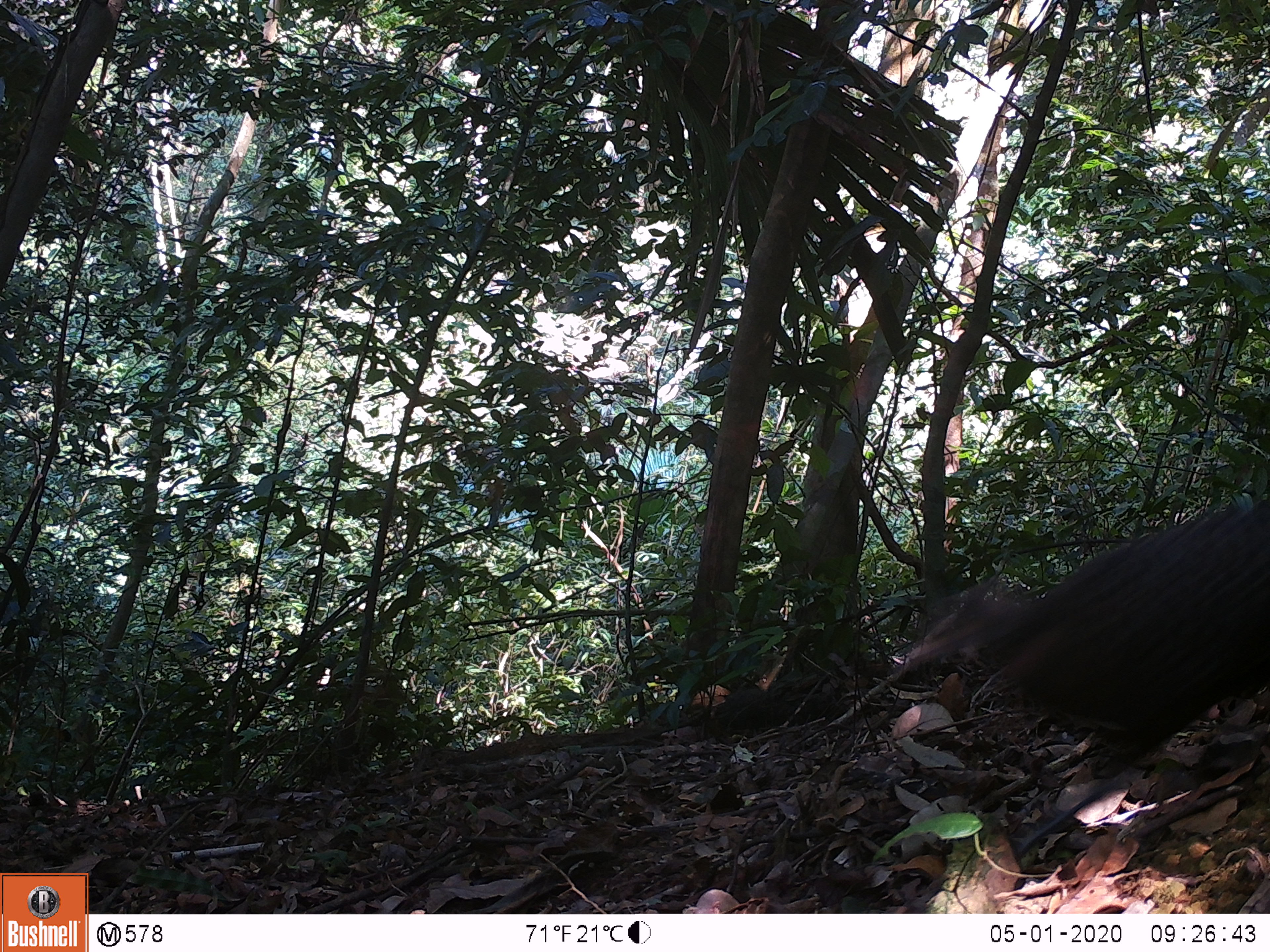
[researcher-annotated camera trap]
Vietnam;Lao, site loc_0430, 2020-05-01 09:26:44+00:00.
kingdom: Animalia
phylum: Chordata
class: Aves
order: Galliformes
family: Phasianidae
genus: Polyplectron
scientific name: Polyplectron bicalcaratum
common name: gray peacock-pheasant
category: grey peacock pheasant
Grey peacock pheasant (gray peacock-pheasant) (Polyplectron bicalcaratum). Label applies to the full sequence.